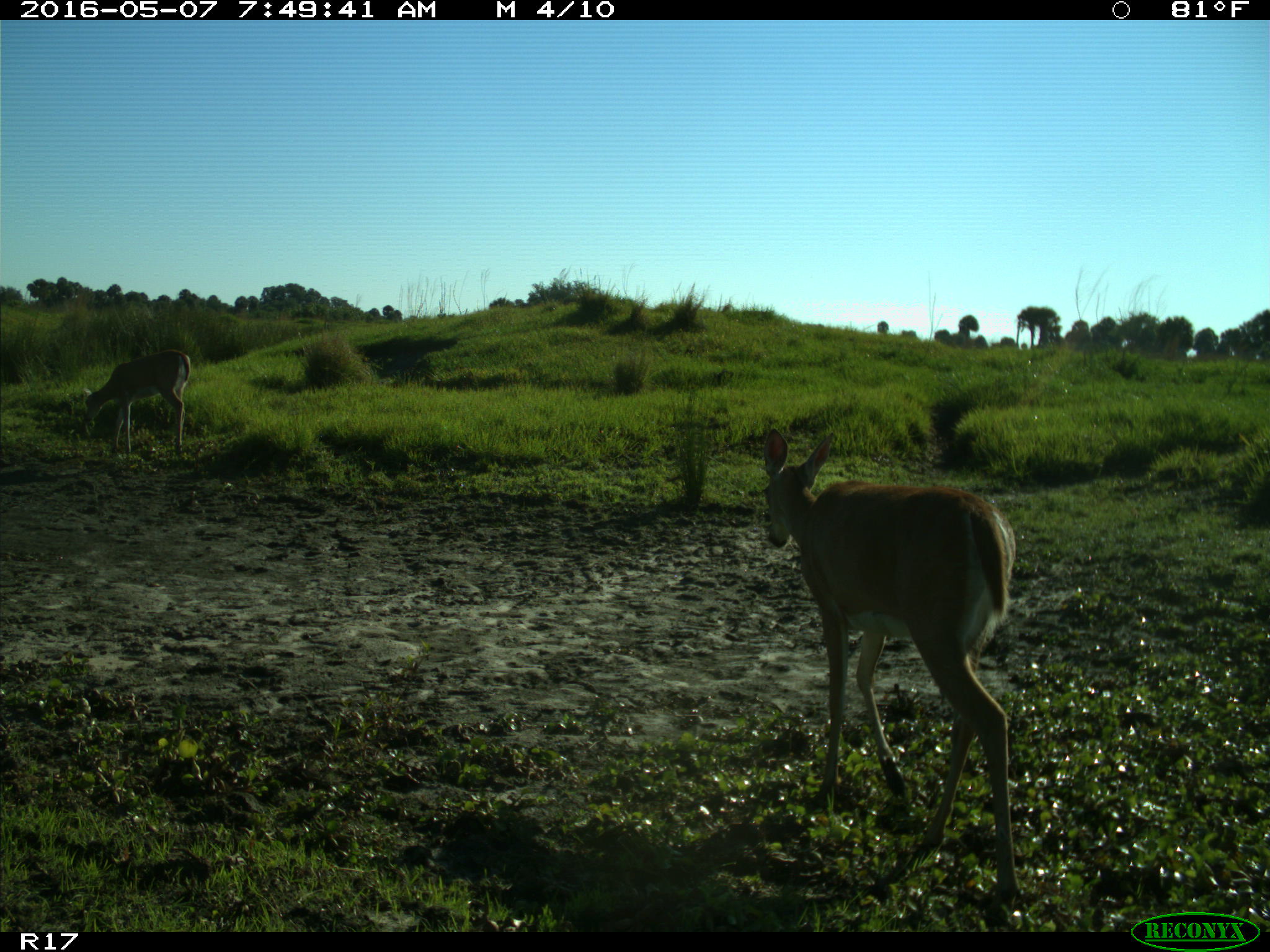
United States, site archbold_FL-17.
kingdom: Animalia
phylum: Chordata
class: Mammalia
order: Artiodactyla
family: Cervidae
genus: Odocoileus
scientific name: Odocoileus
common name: deer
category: unidentified deer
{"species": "unidentified deer (deer) (Odocoileus)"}